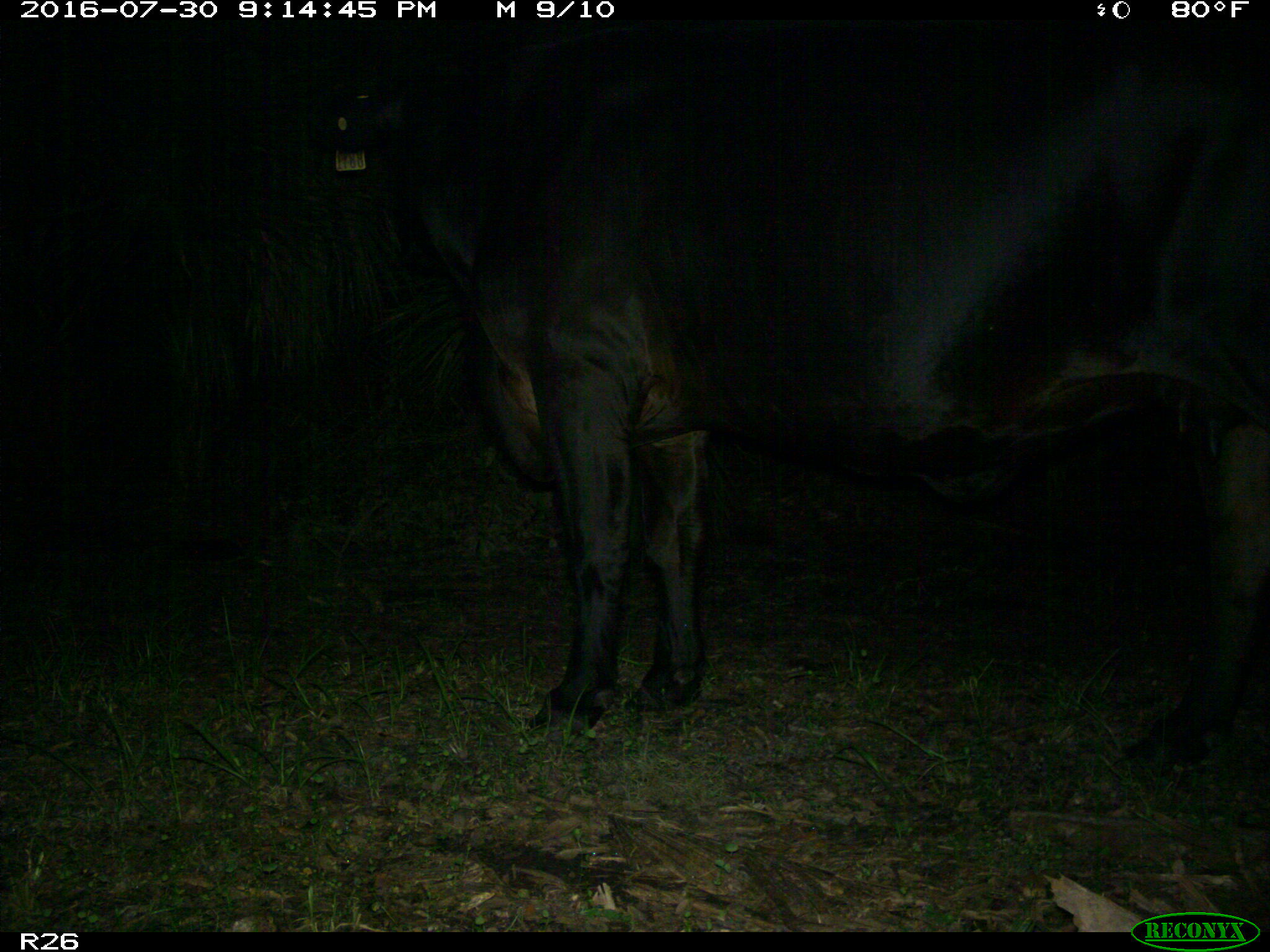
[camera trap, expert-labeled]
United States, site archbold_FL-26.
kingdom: Animalia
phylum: Chordata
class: Mammalia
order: Artiodactyla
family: Bovidae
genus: Bos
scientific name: Bos taurus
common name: domestic cow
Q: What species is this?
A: Bos taurus (domestic cow).